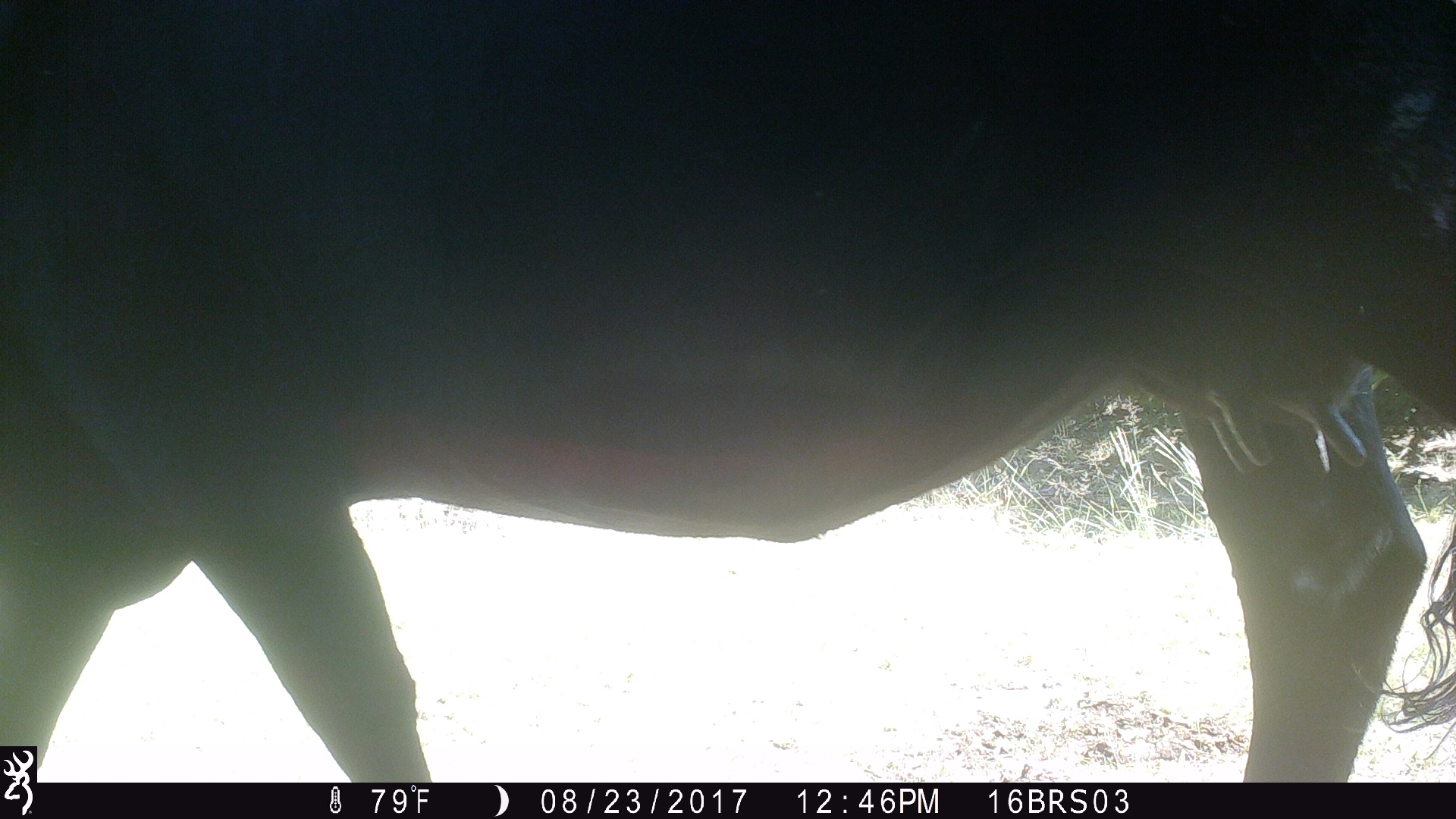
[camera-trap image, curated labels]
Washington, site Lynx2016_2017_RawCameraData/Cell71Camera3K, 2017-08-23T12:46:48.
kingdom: Animalia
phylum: Chordata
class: Mammalia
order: Artiodactyla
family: Bovidae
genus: Bos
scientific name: Bos taurus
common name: domestic cattle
Domestic cattle (Bos taurus). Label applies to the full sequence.